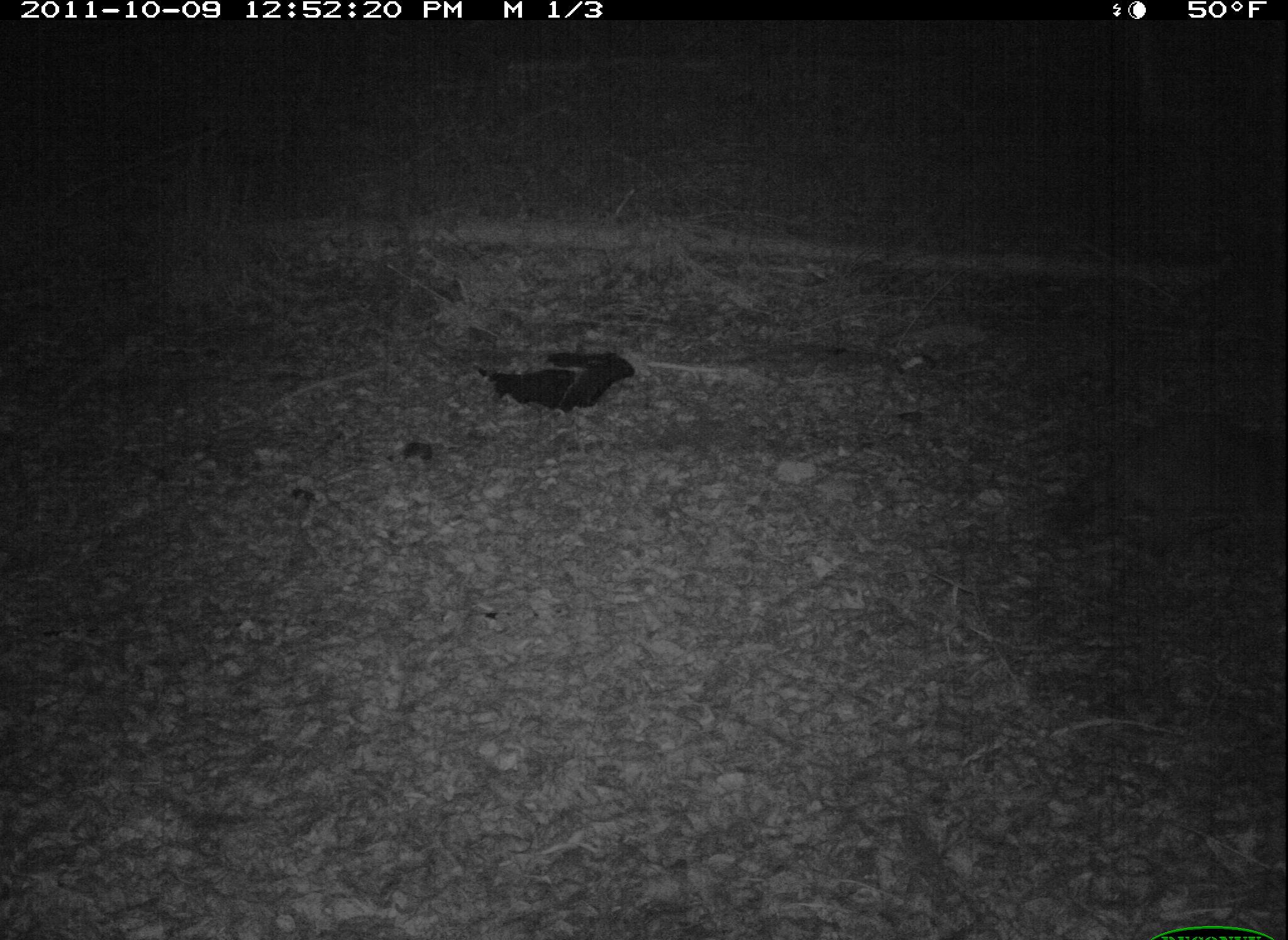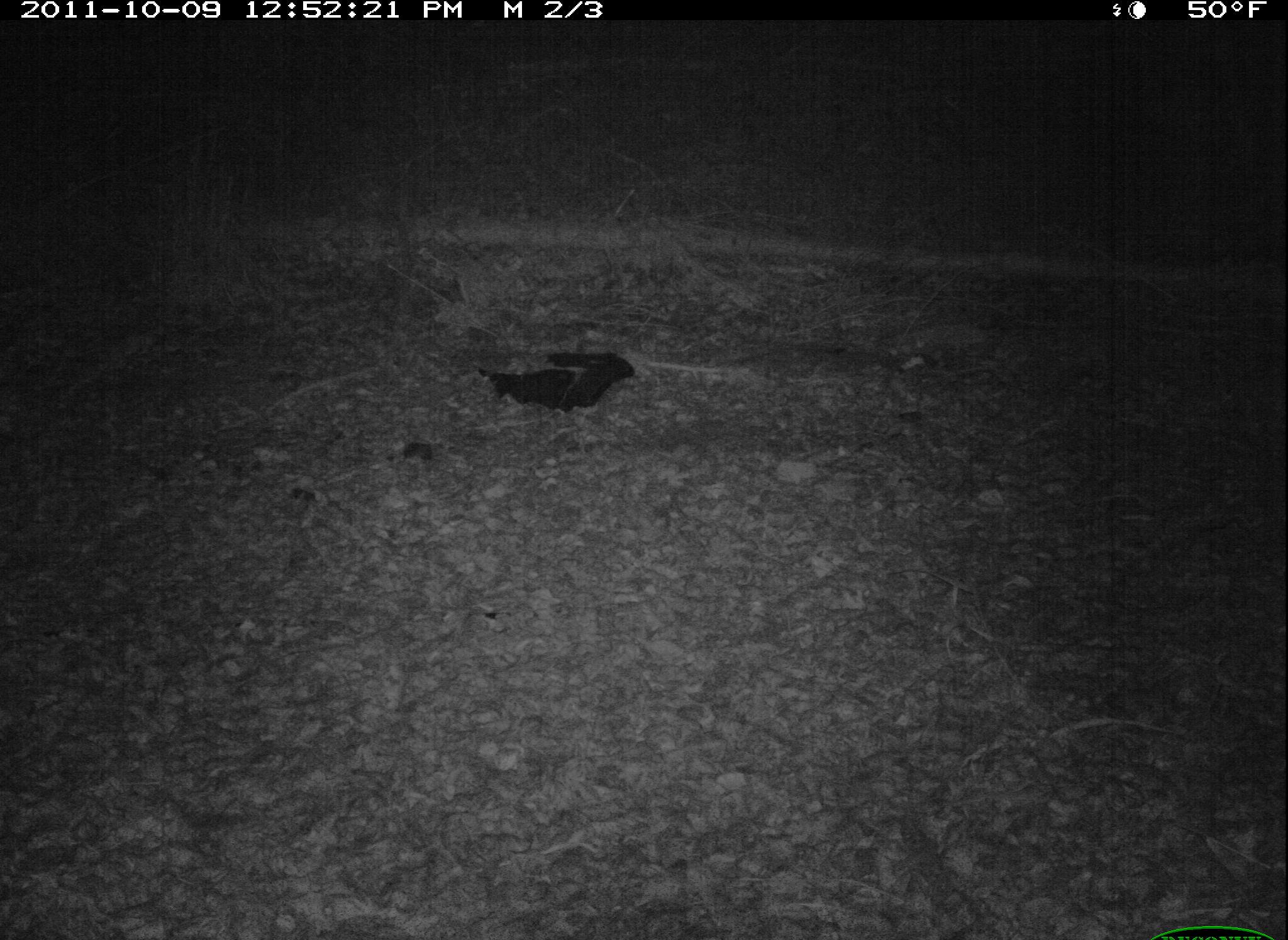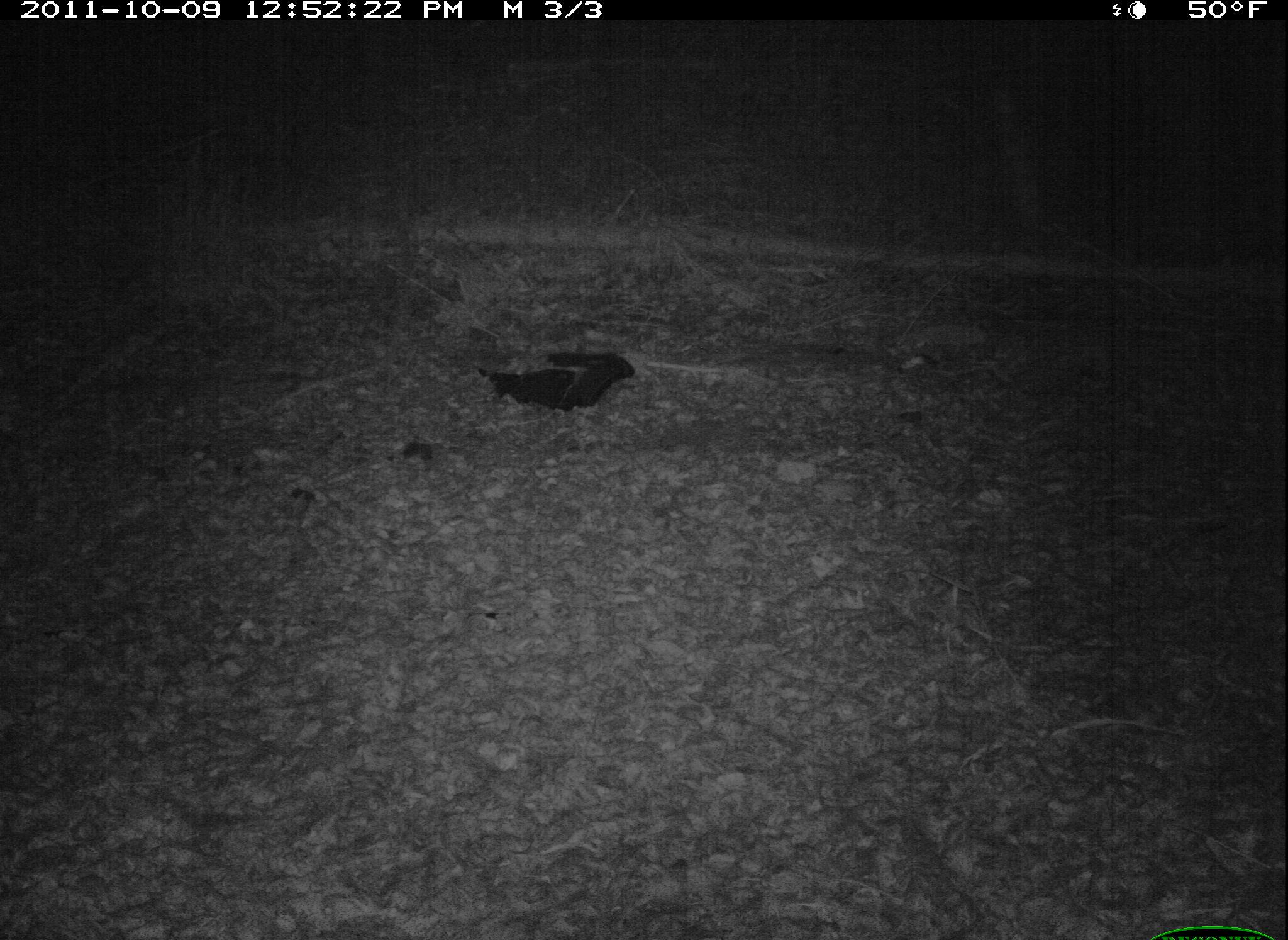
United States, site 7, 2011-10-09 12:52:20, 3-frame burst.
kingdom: Animalia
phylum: Chordata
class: Mammalia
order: Carnivora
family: Procyonidae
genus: Procyon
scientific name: Procyon lotor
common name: raccoon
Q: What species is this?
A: Raccoon (Procyon lotor).